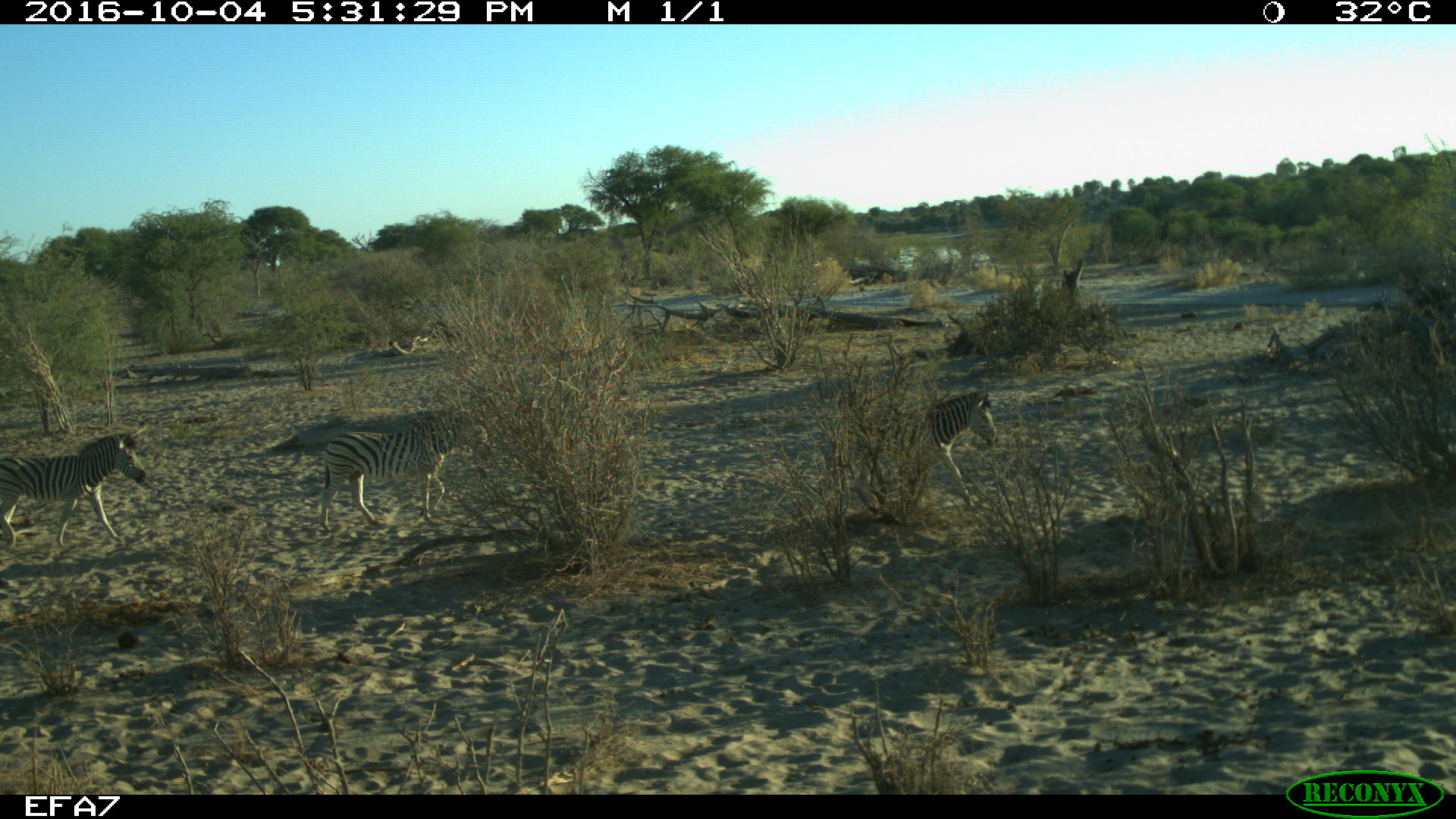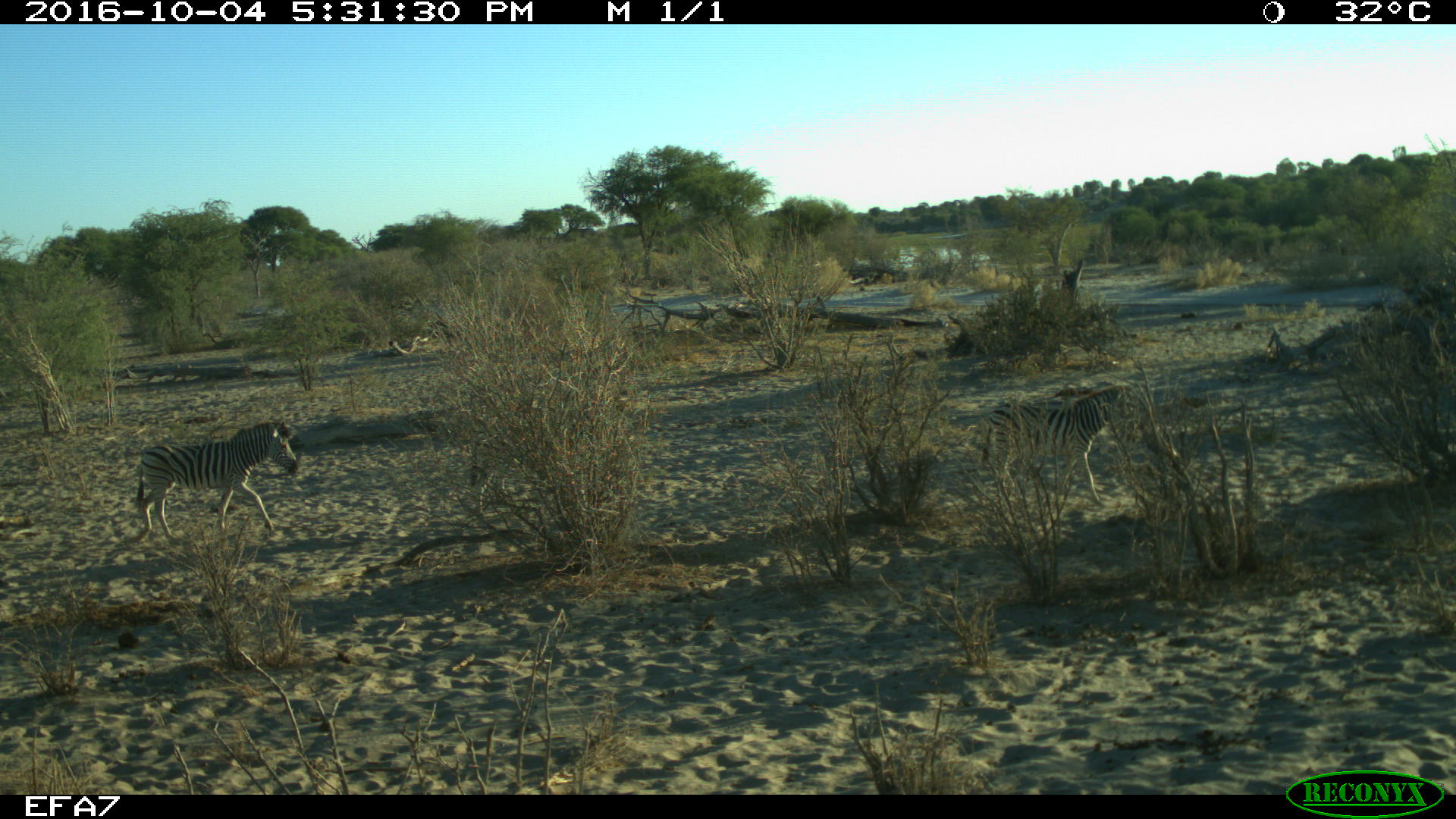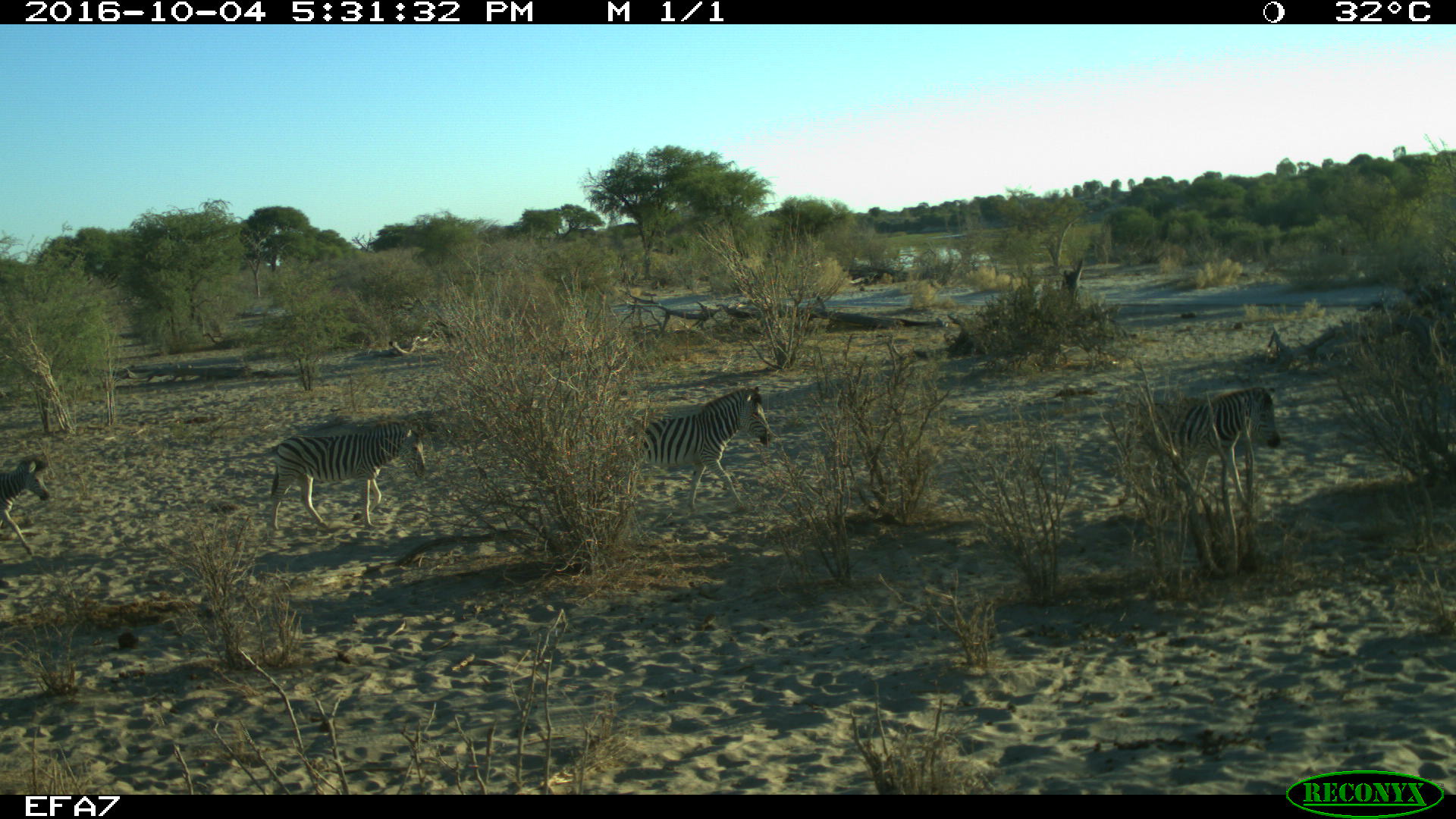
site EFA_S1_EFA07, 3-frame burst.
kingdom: Animalia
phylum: Chordata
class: Mammalia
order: Perissodactyla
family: Equidae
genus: Equus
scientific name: Equus quagga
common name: plains zebra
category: zebraplains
Zebraplains (plains zebra) (Equus quagga), count 4. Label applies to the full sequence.